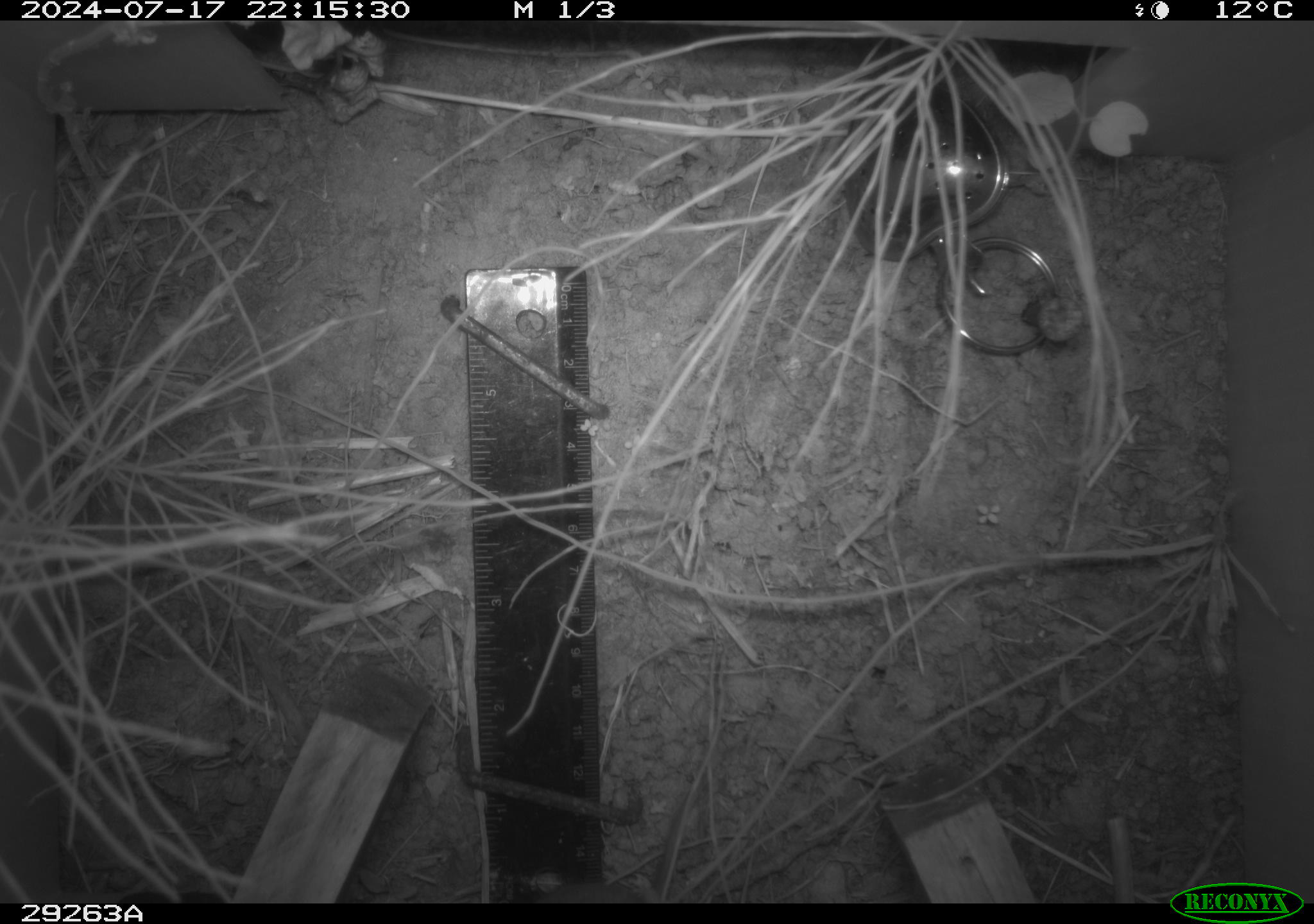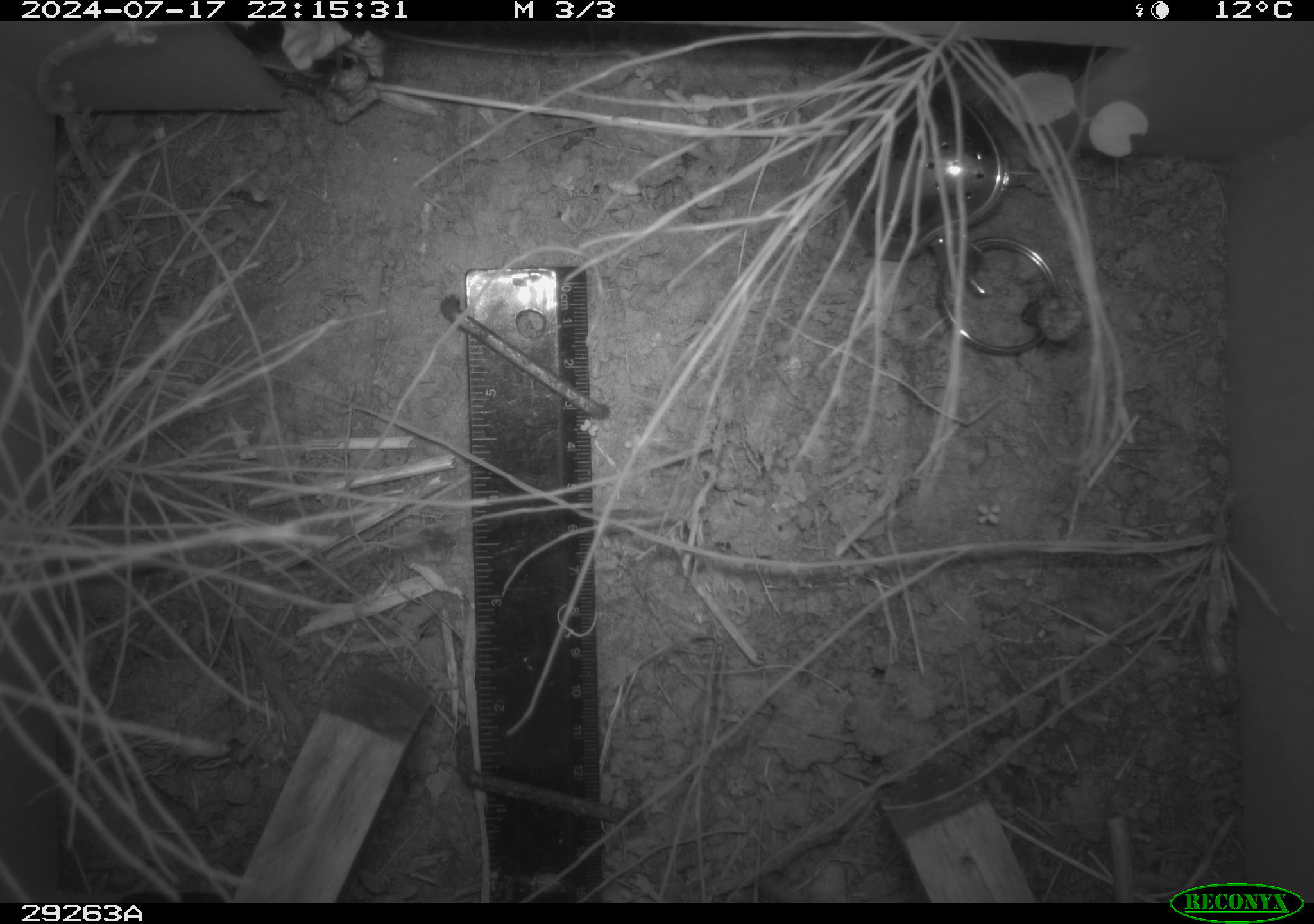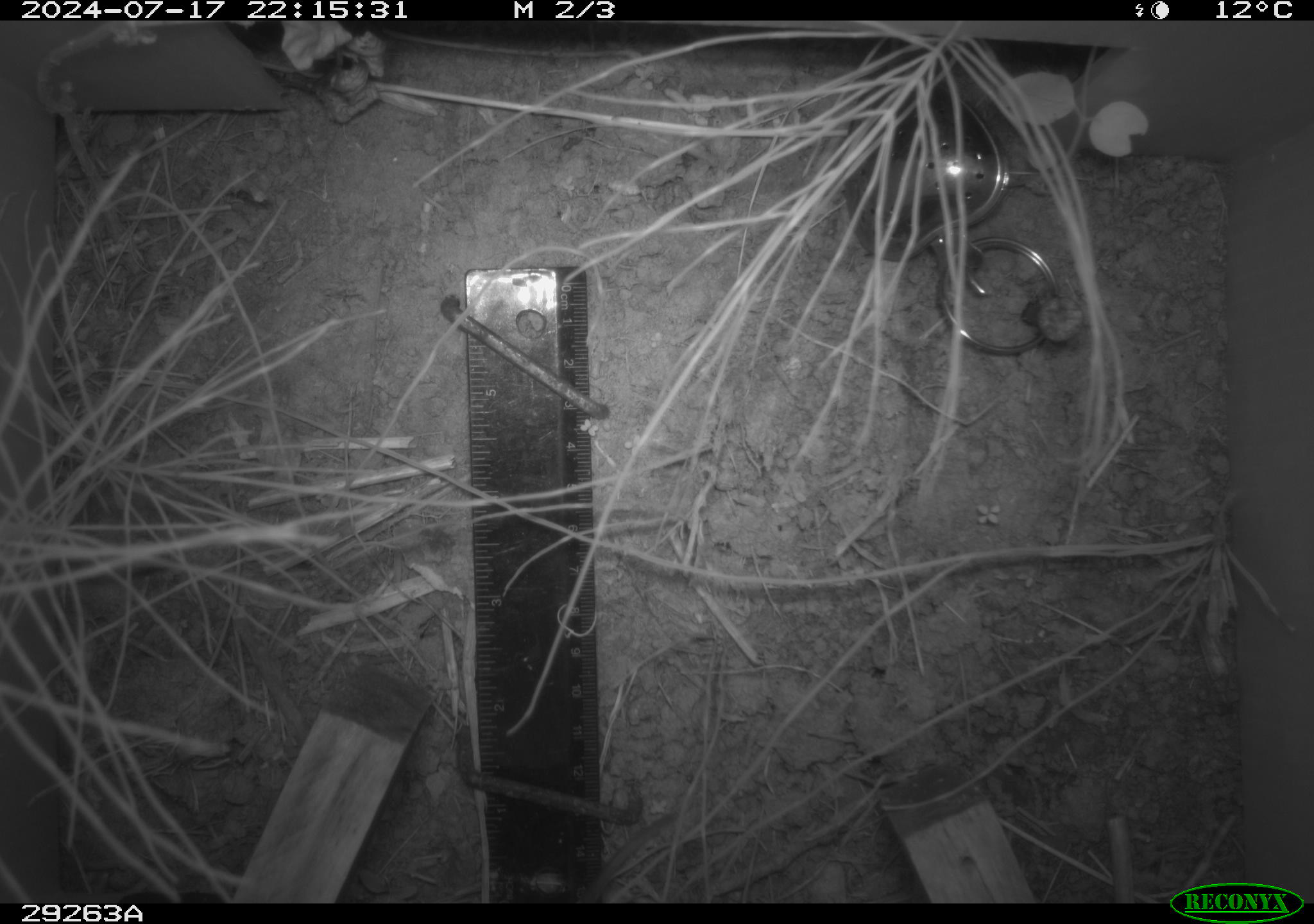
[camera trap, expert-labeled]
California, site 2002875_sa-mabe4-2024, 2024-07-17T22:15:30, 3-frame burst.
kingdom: Animalia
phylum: Chordata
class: Mammalia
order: Rodentia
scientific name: Rodentia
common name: rodent